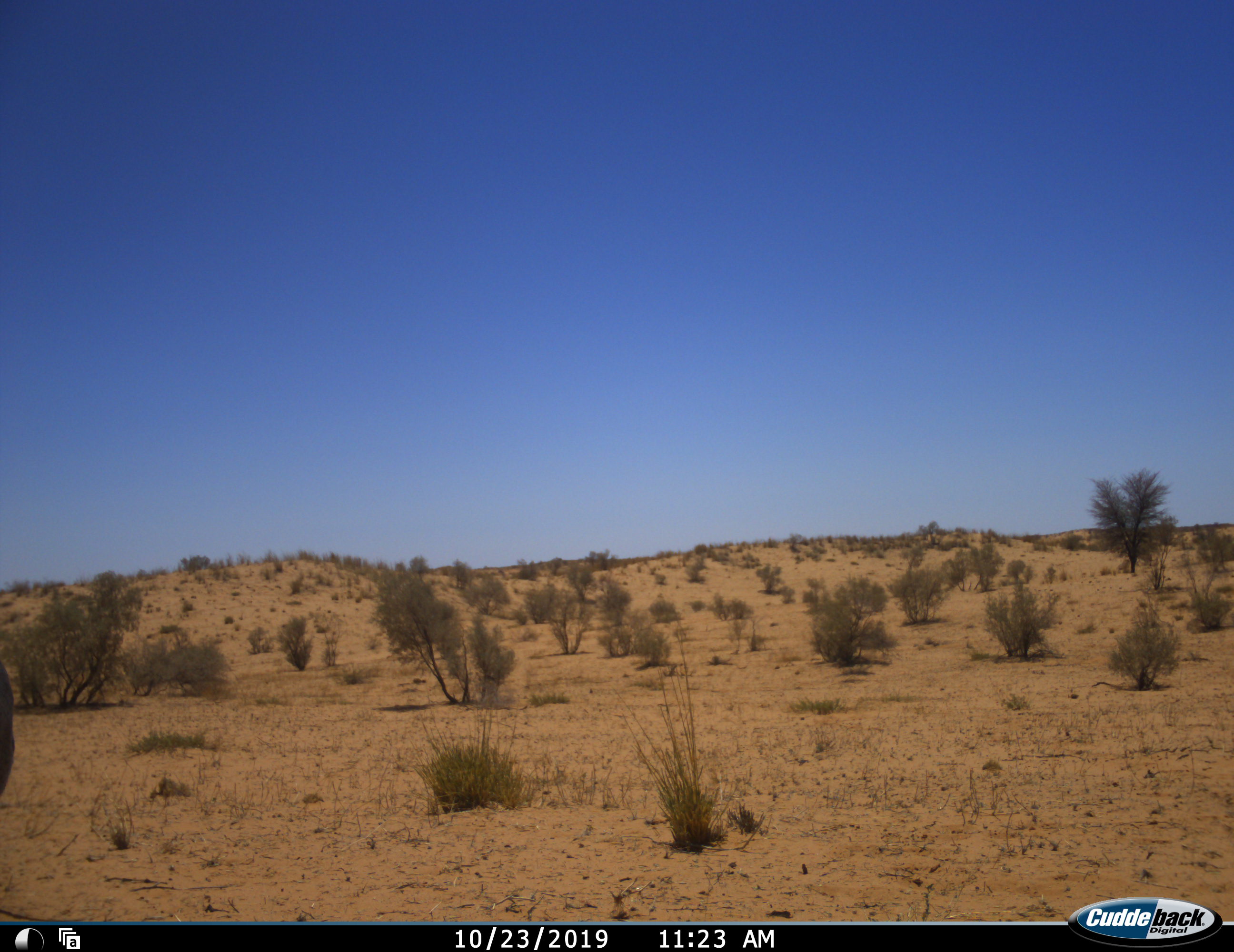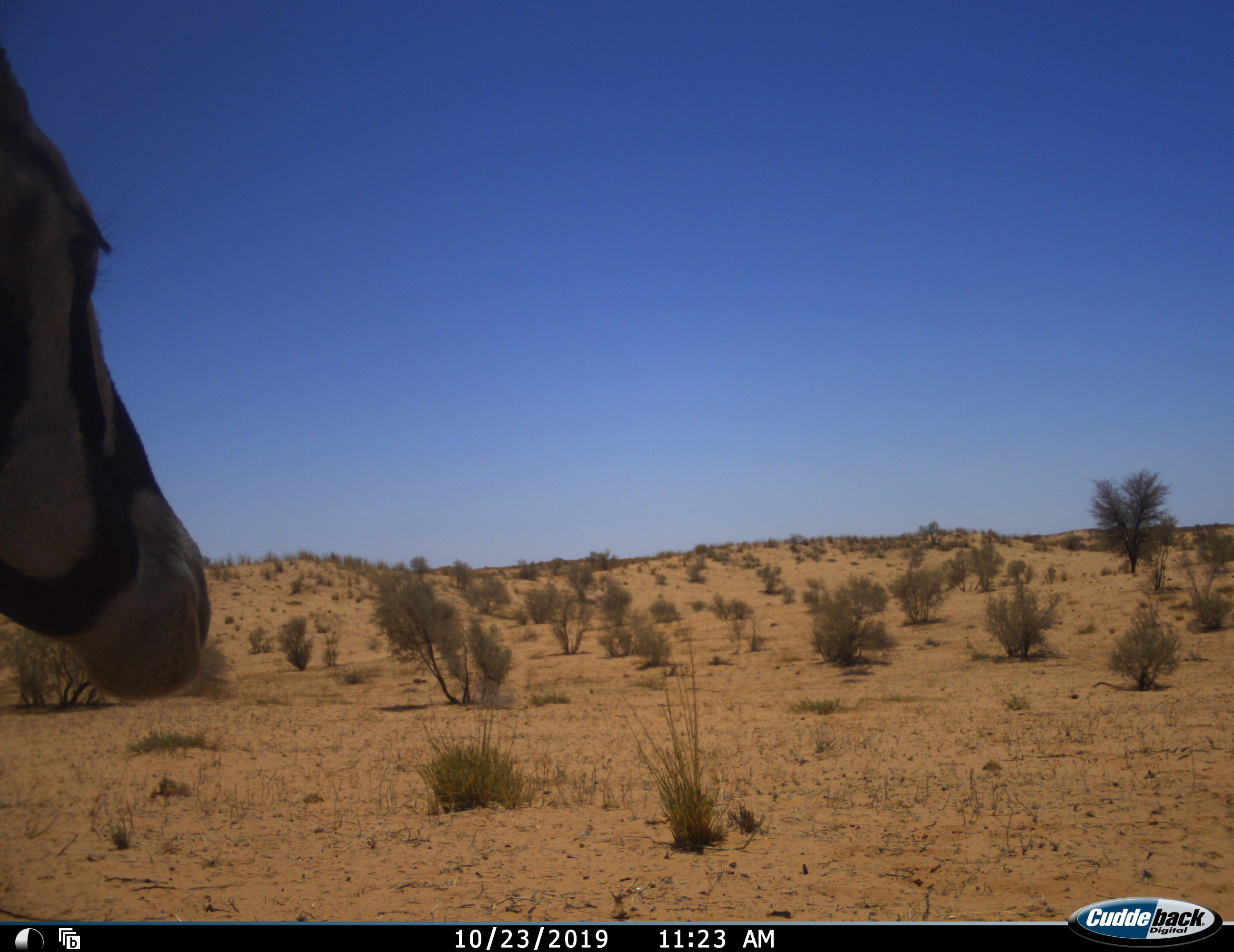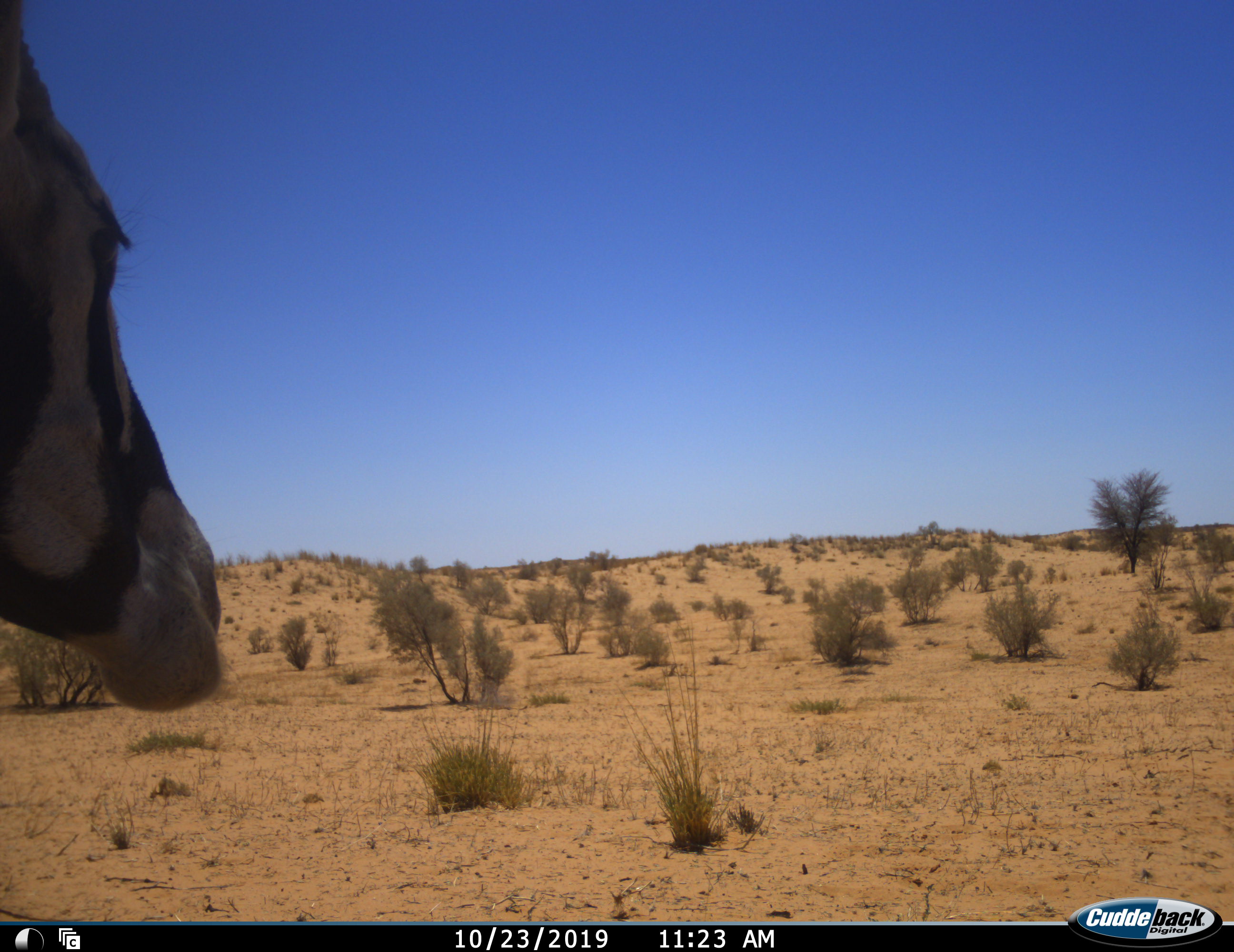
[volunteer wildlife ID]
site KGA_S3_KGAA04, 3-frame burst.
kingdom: Animalia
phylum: Chordata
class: Mammalia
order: Artiodactyla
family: Bovidae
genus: Oryx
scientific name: Oryx gazella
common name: gemsbok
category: oryx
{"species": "oryx (gemsbok) (Oryx gazella)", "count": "1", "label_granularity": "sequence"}